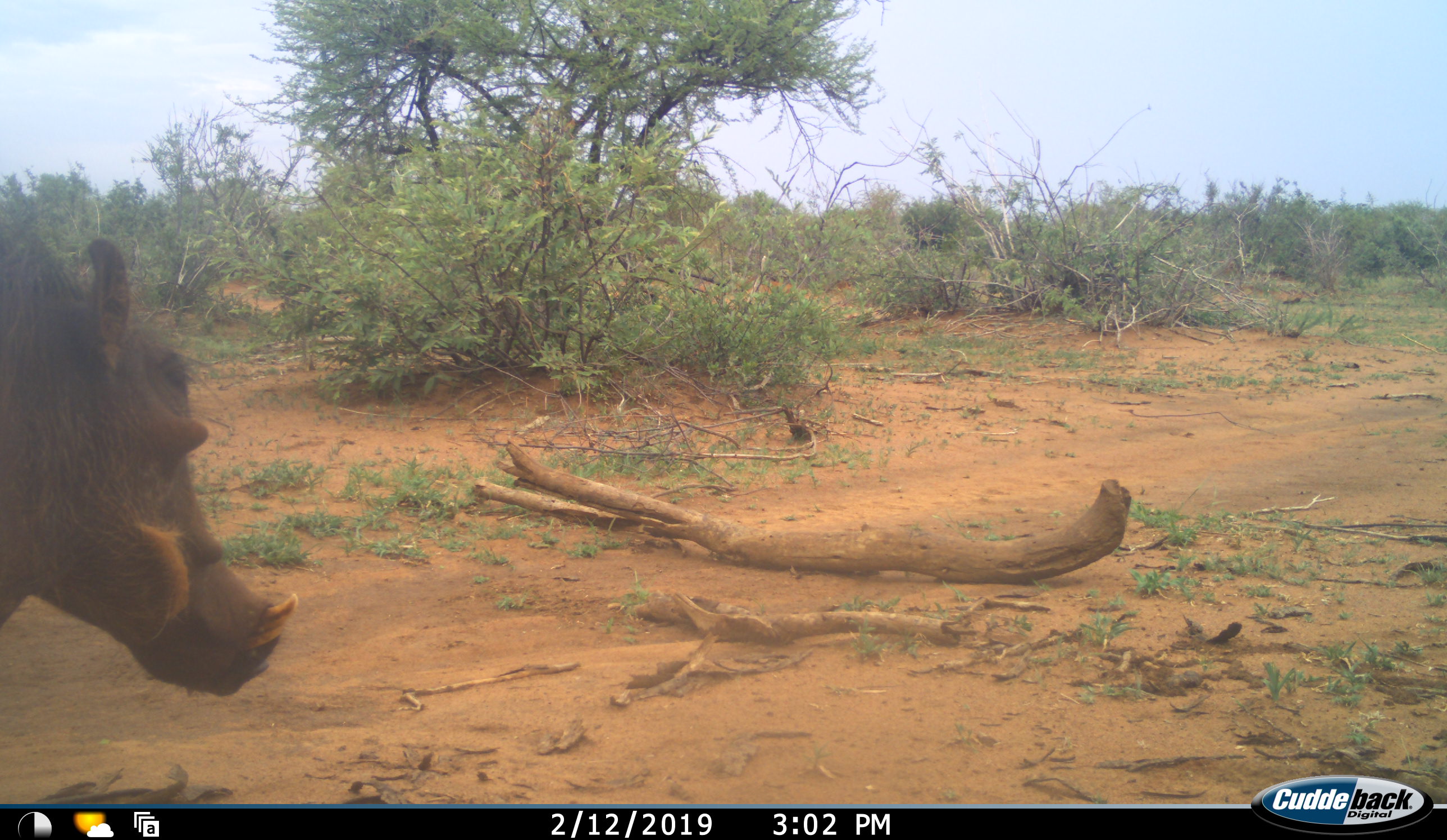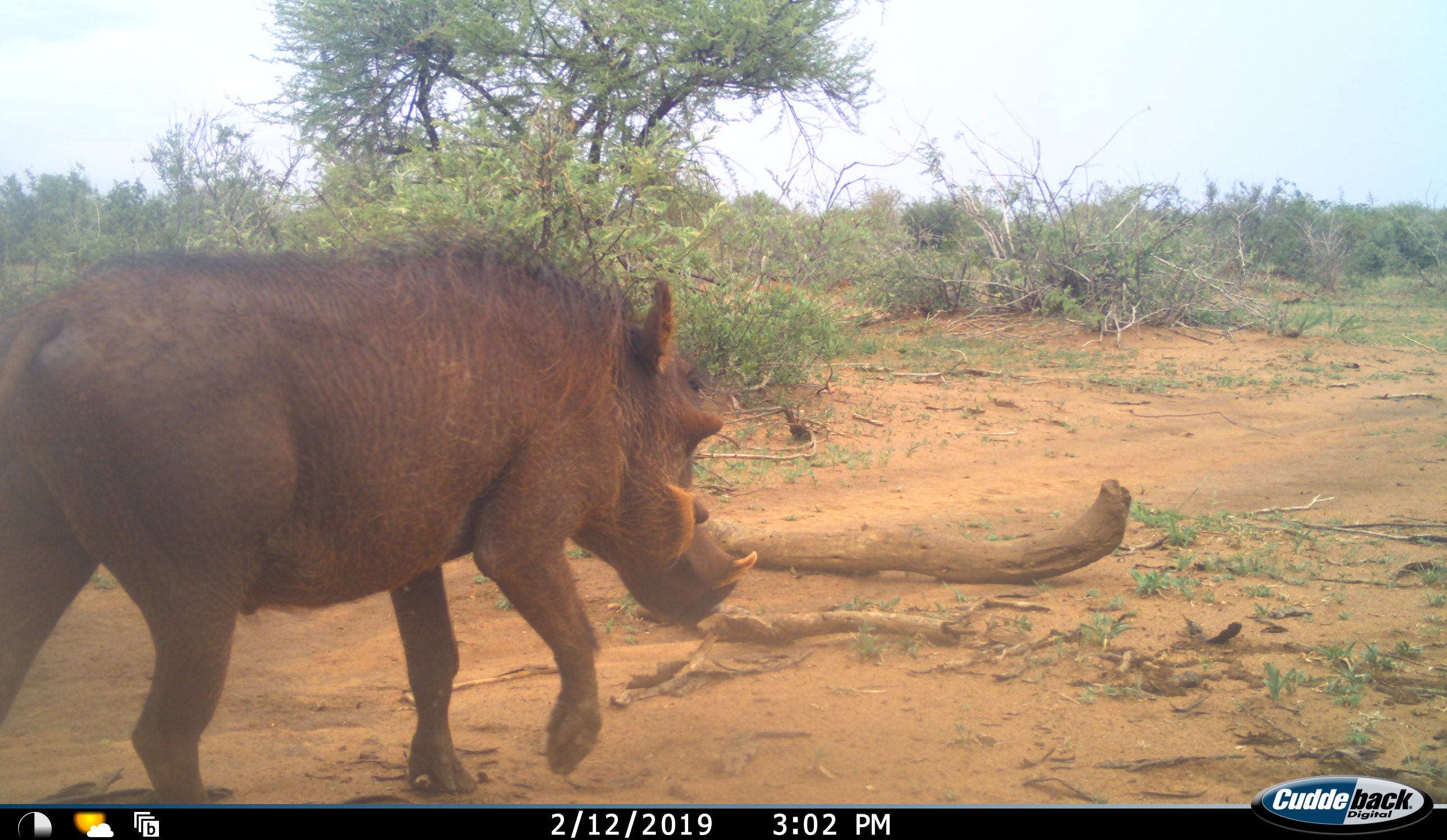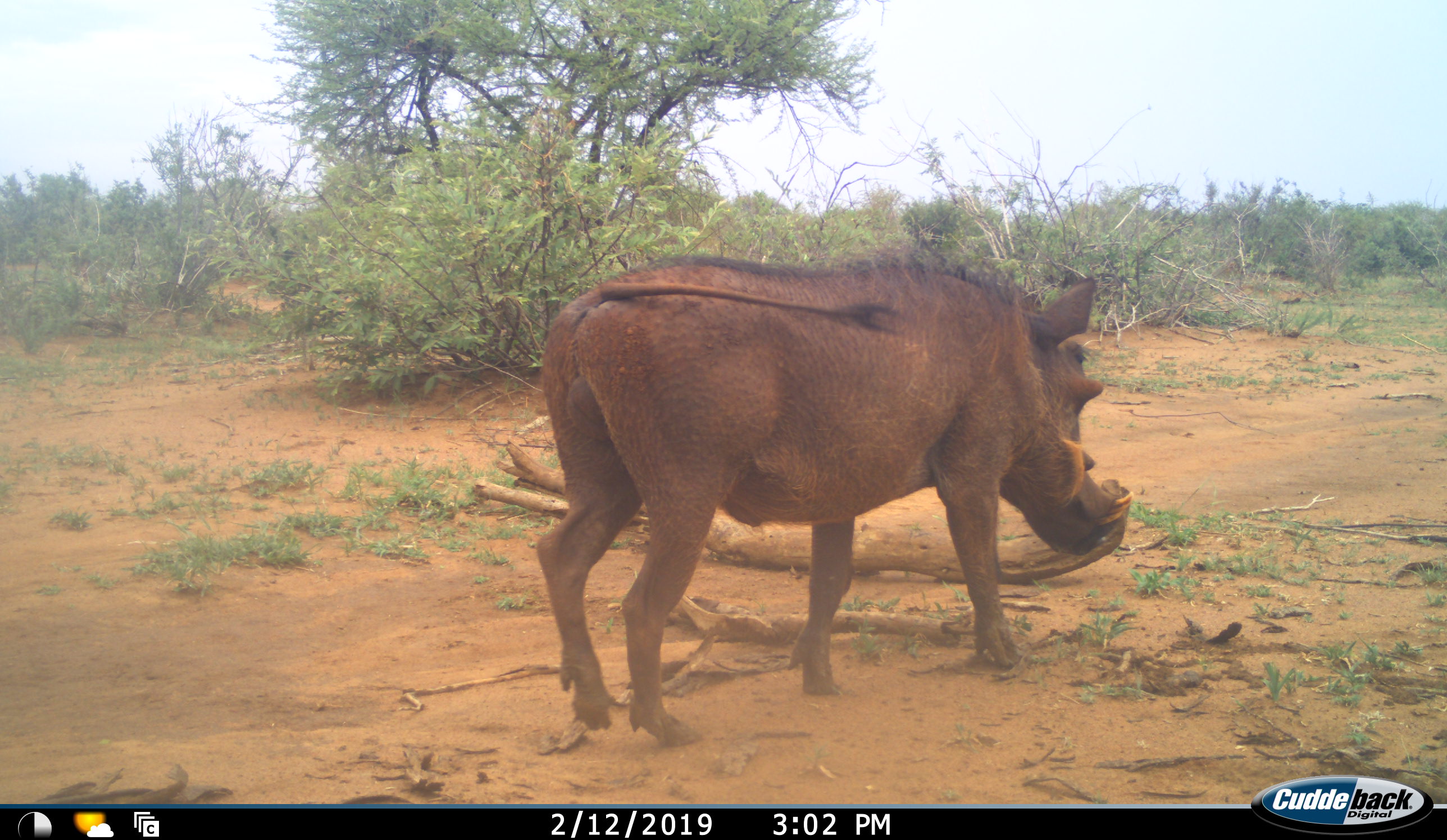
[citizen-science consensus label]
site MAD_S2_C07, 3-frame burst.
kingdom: Animalia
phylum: Chordata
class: Mammalia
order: Artiodactyla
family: Suidae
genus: Phacochoerus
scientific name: Phacochoerus africanus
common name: warthog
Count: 1.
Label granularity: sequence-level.